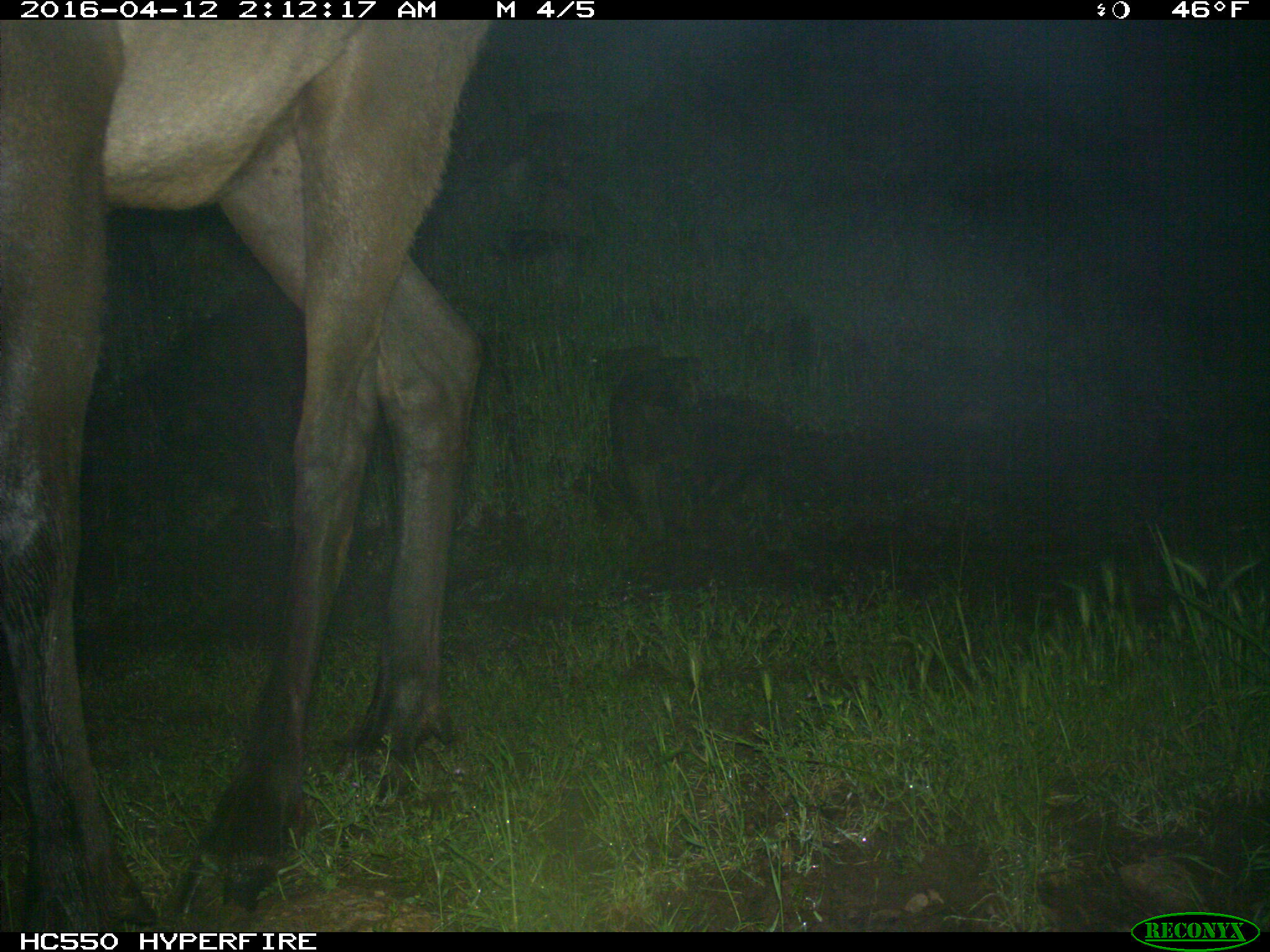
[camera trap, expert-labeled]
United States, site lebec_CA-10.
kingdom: Animalia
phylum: Chordata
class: Mammalia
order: Artiodactyla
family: Cervidae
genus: Cervus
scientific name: Cervus canadensis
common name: elk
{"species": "Cervus canadensis (elk)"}